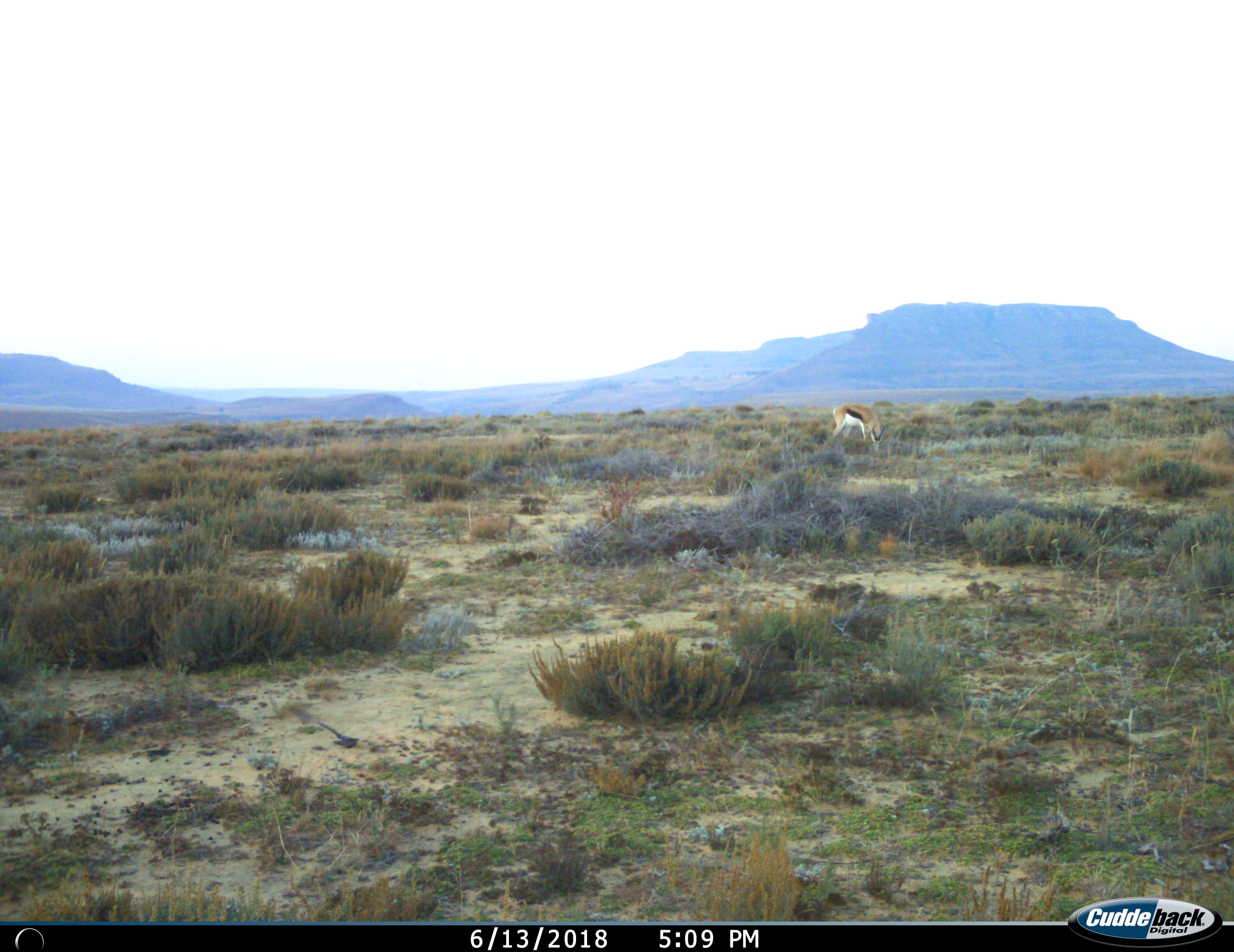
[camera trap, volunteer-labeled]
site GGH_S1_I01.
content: unidentified animal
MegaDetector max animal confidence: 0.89